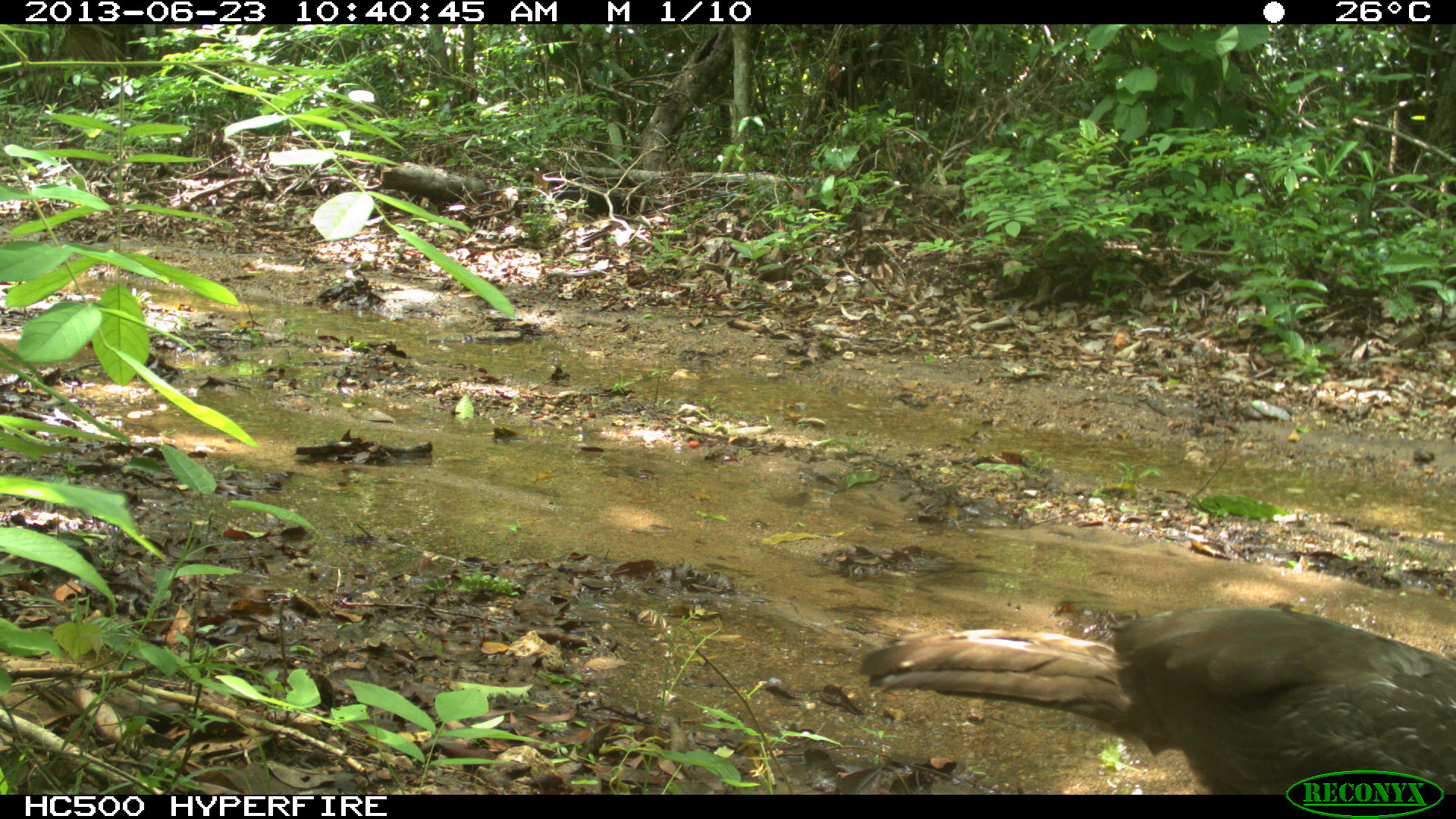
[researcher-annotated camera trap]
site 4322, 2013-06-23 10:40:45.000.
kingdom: Animalia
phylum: Chordata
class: Aves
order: Galliformes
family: Cracidae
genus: Penelope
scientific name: Penelope purpurascens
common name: crested guan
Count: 1.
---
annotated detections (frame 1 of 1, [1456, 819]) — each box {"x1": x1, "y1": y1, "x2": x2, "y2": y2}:
penelope purpurascens: {"x1": 859, "y1": 605, "x2": 1454, "y2": 791}